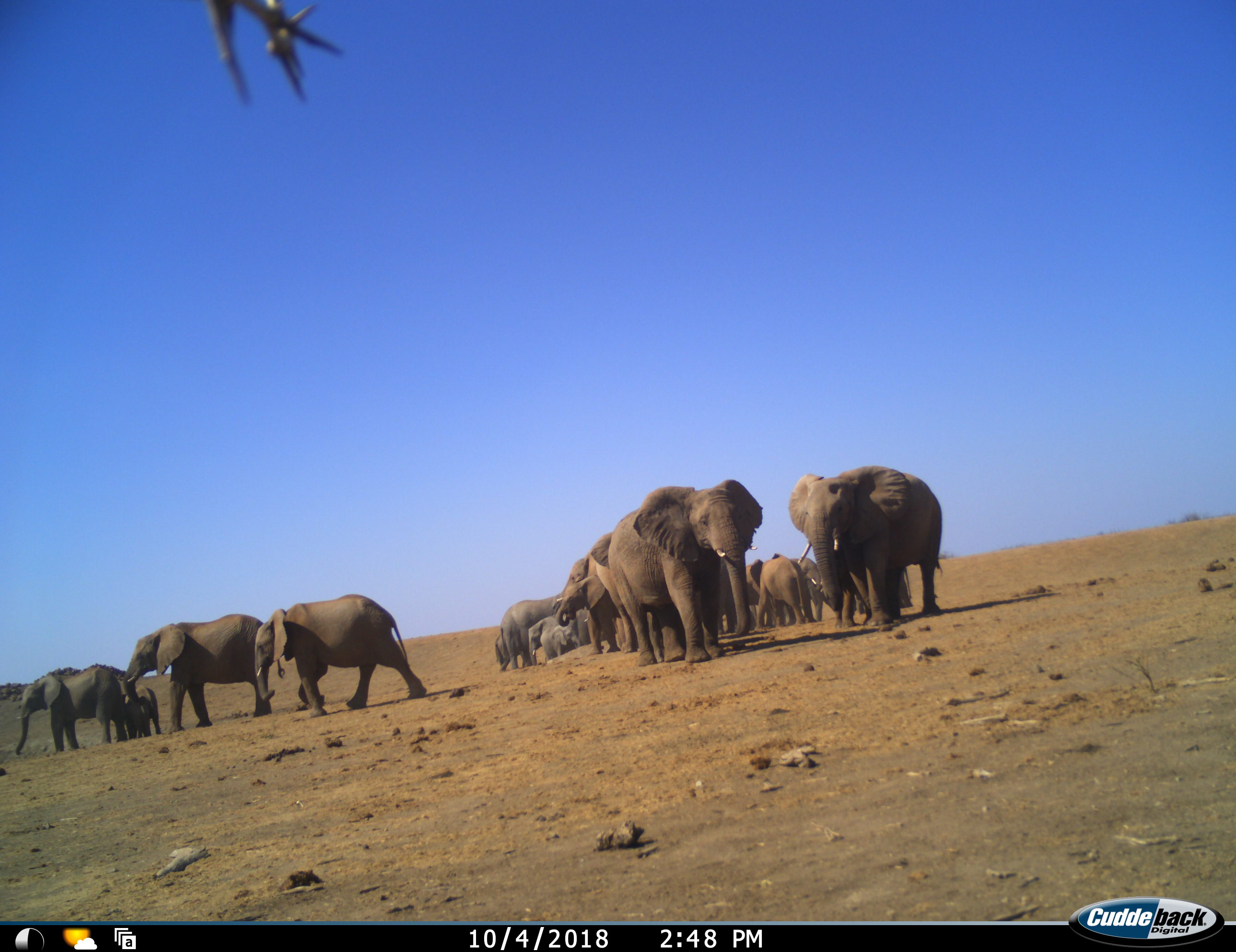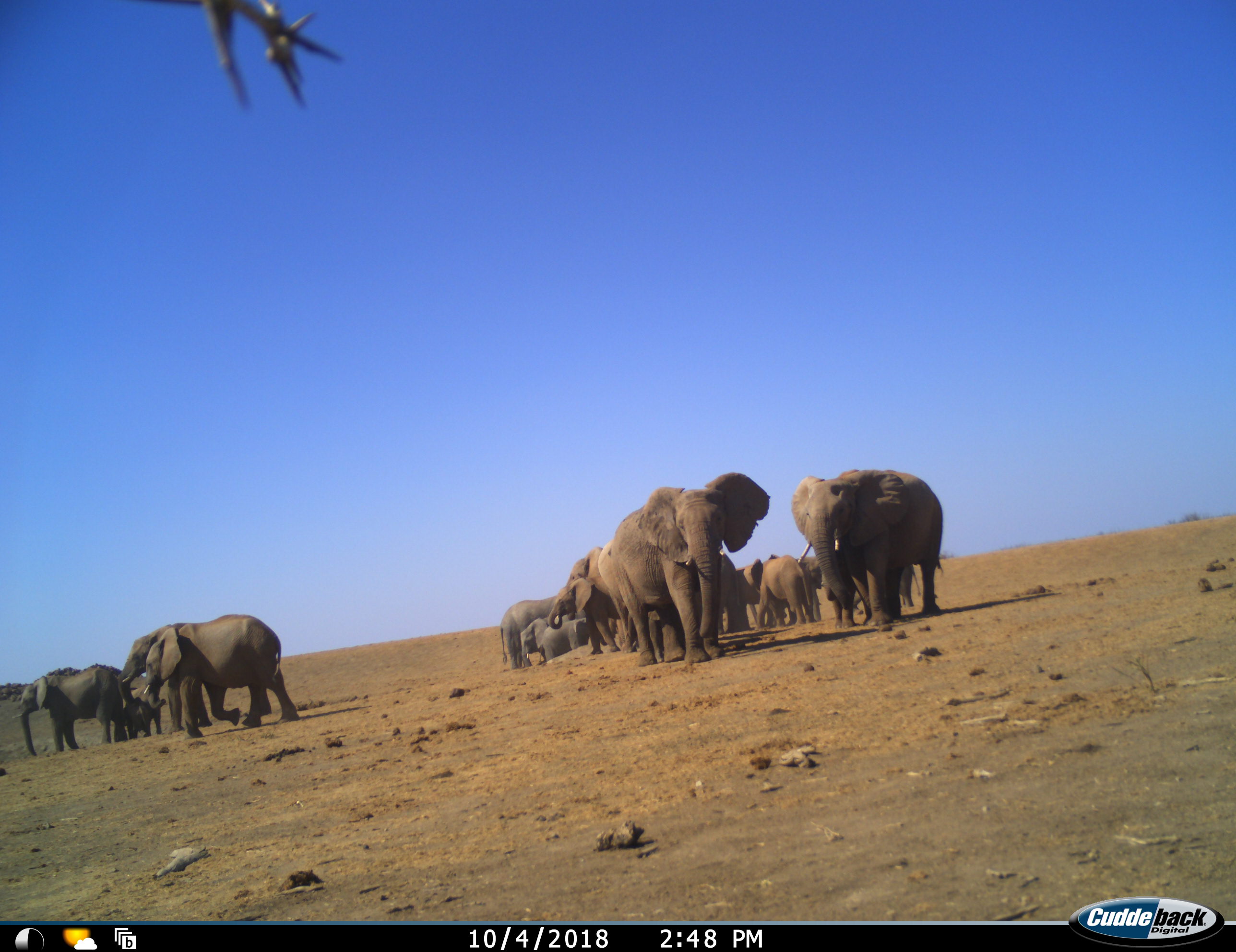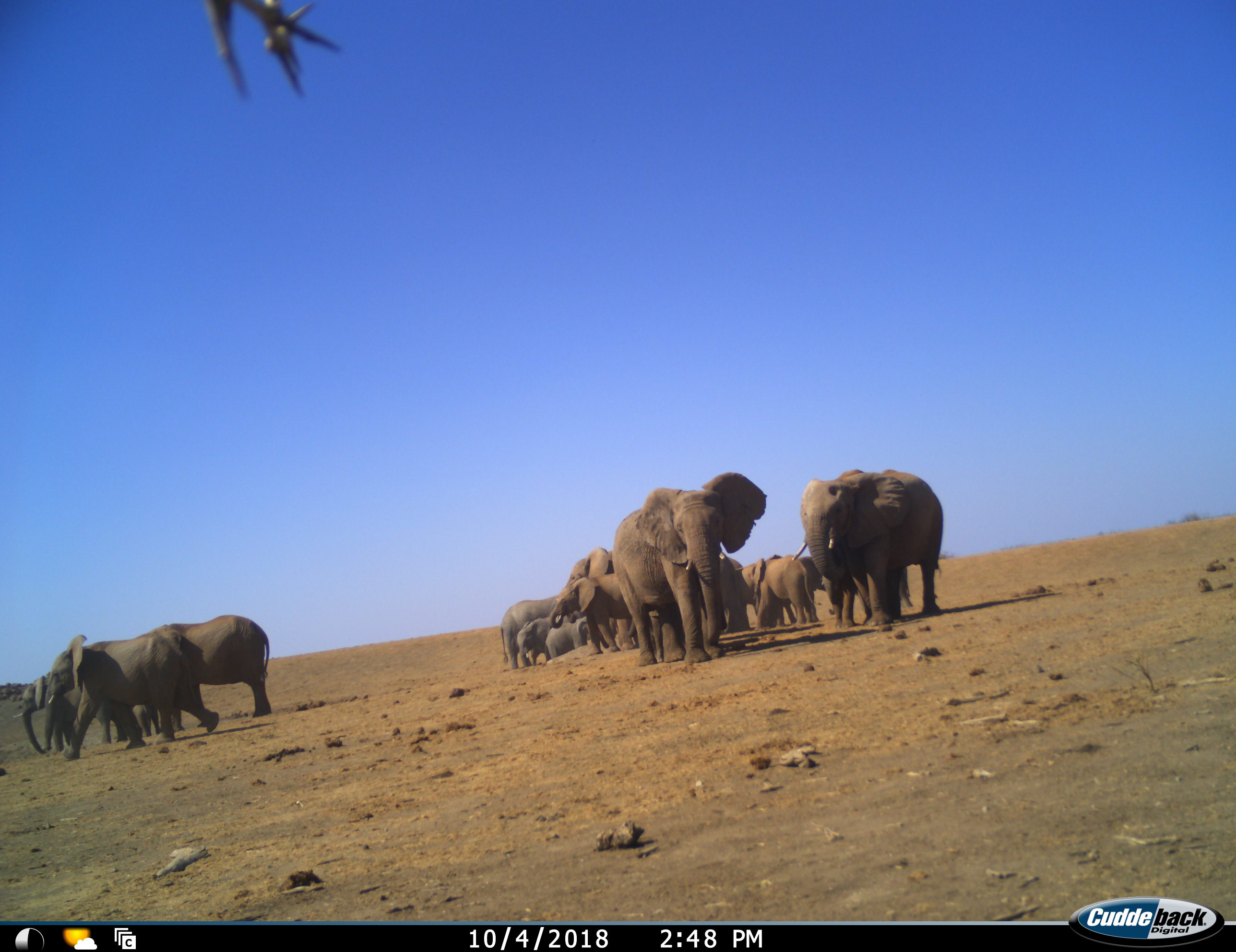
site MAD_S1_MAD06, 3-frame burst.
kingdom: Animalia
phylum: Chordata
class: Mammalia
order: Proboscidea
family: Elephantidae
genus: Loxodonta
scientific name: Loxodonta africana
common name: african bush elephant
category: elephant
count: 11-50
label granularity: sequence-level